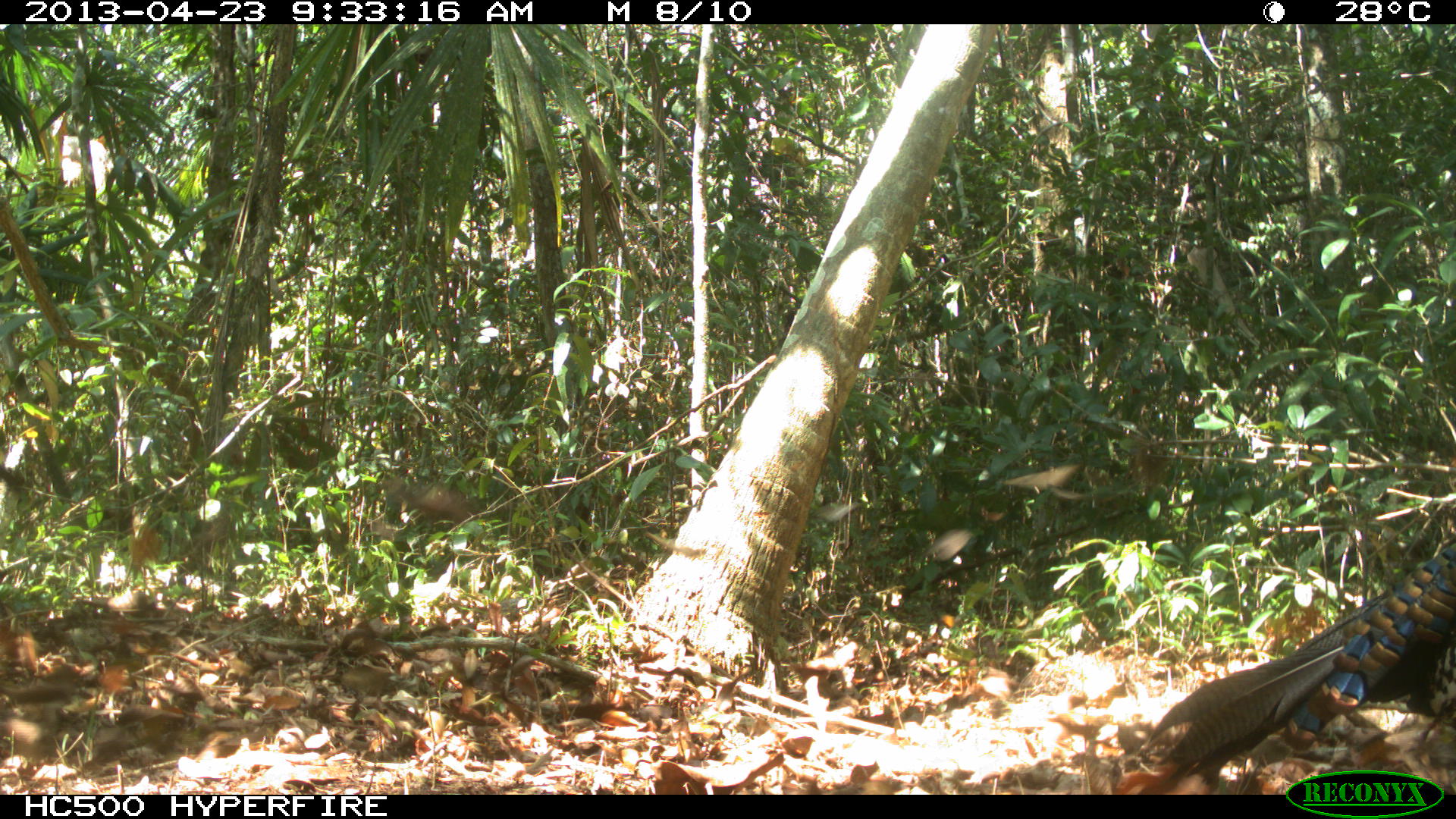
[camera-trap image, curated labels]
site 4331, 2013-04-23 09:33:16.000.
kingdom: Animalia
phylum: Chordata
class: Aves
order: Galliformes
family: Phasianidae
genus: Meleagris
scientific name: Meleagris ocellata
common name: ocellated turkey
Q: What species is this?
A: Meleagris ocellata (ocellated turkey).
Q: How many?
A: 2.